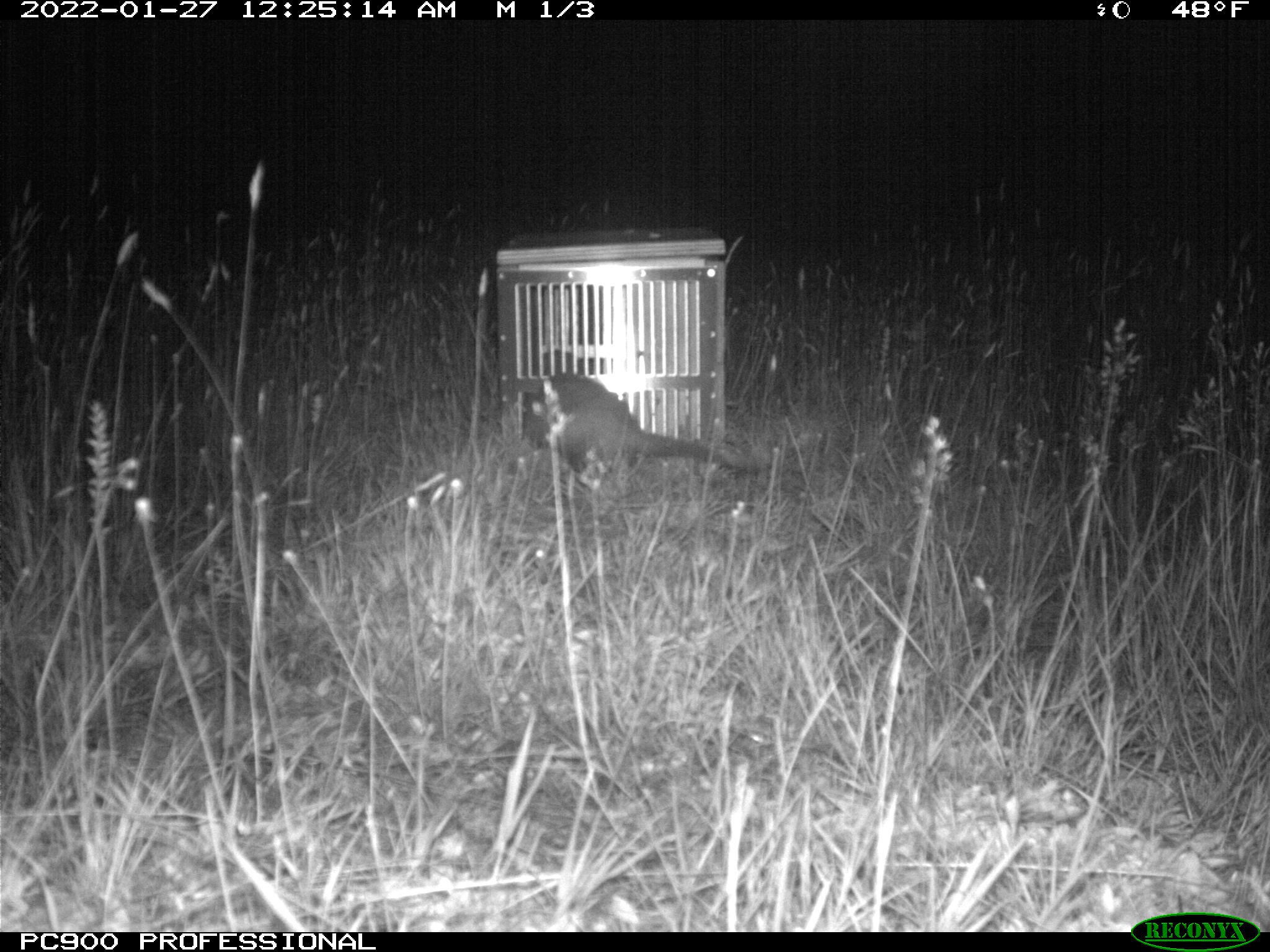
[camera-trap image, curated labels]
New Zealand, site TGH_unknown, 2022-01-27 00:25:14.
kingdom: Animalia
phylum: Chordata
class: Mammalia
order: Carnivora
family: Mustelidae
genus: Mustela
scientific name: Mustela furo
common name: ferret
Ferret (Mustela furo).